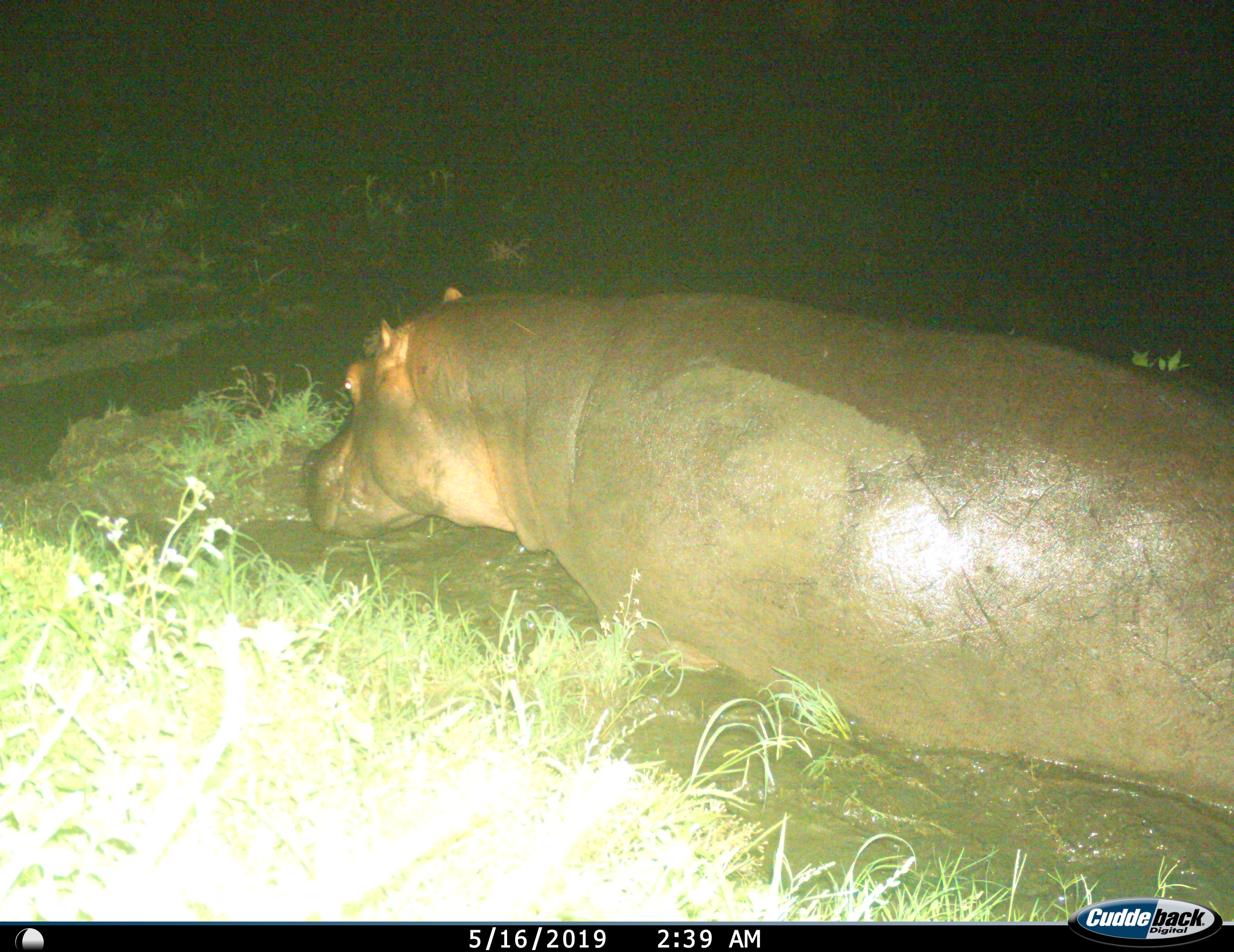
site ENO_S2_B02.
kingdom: Animalia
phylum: Chordata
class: Mammalia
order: Artiodactyla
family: Hippopotamidae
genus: Hippopotamus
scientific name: Hippopotamus amphibius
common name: hippopotamus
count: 1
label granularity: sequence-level